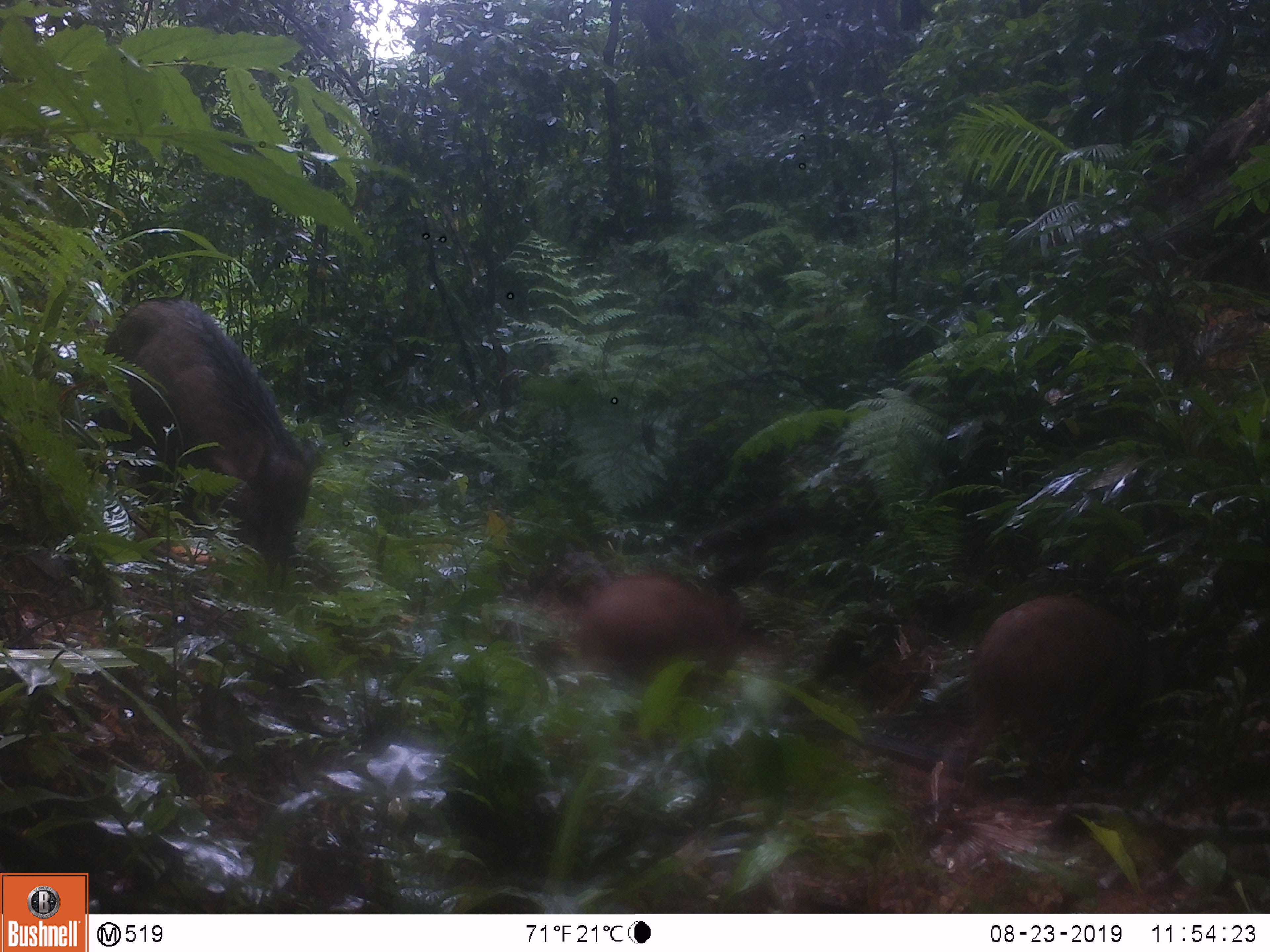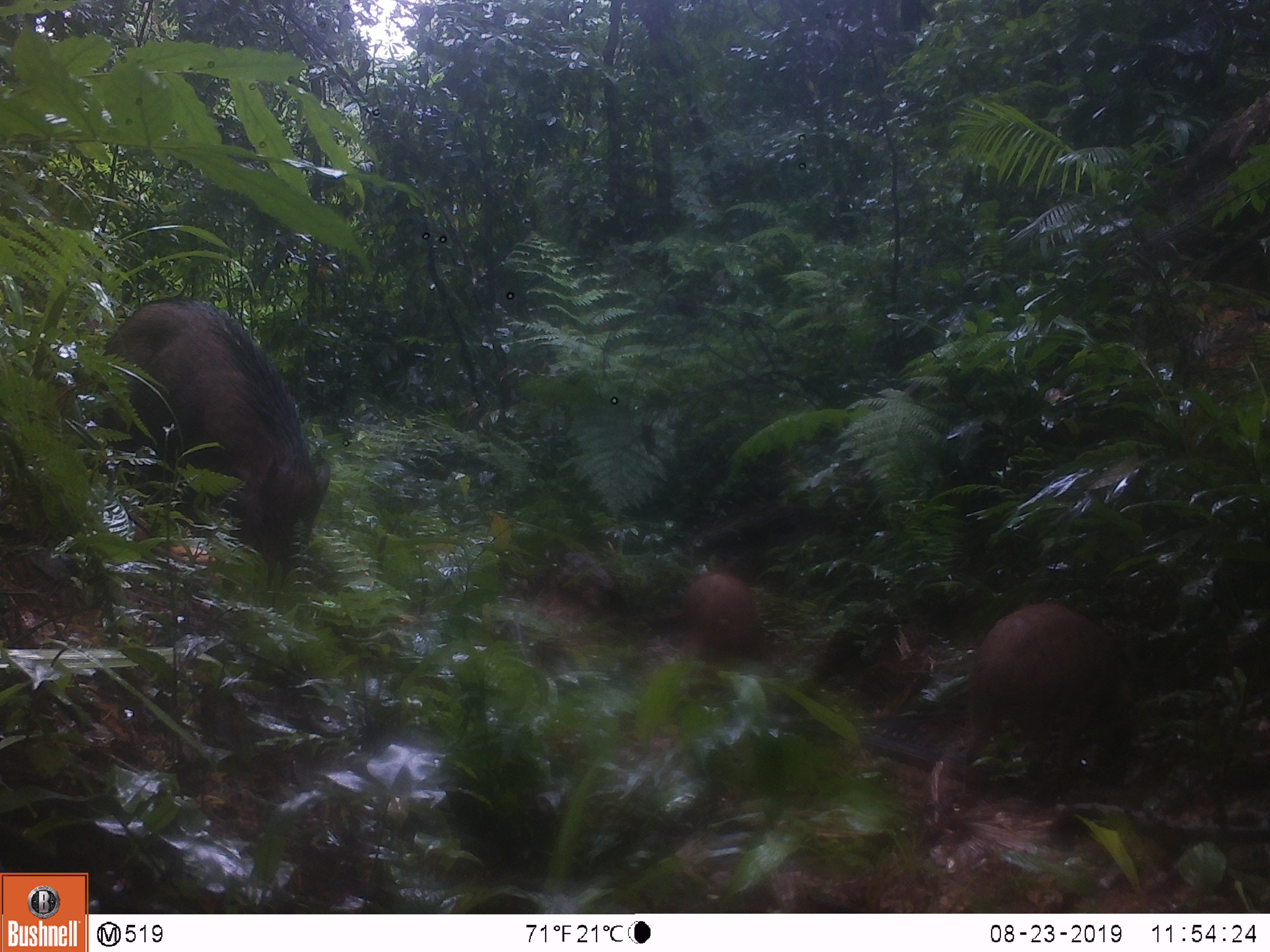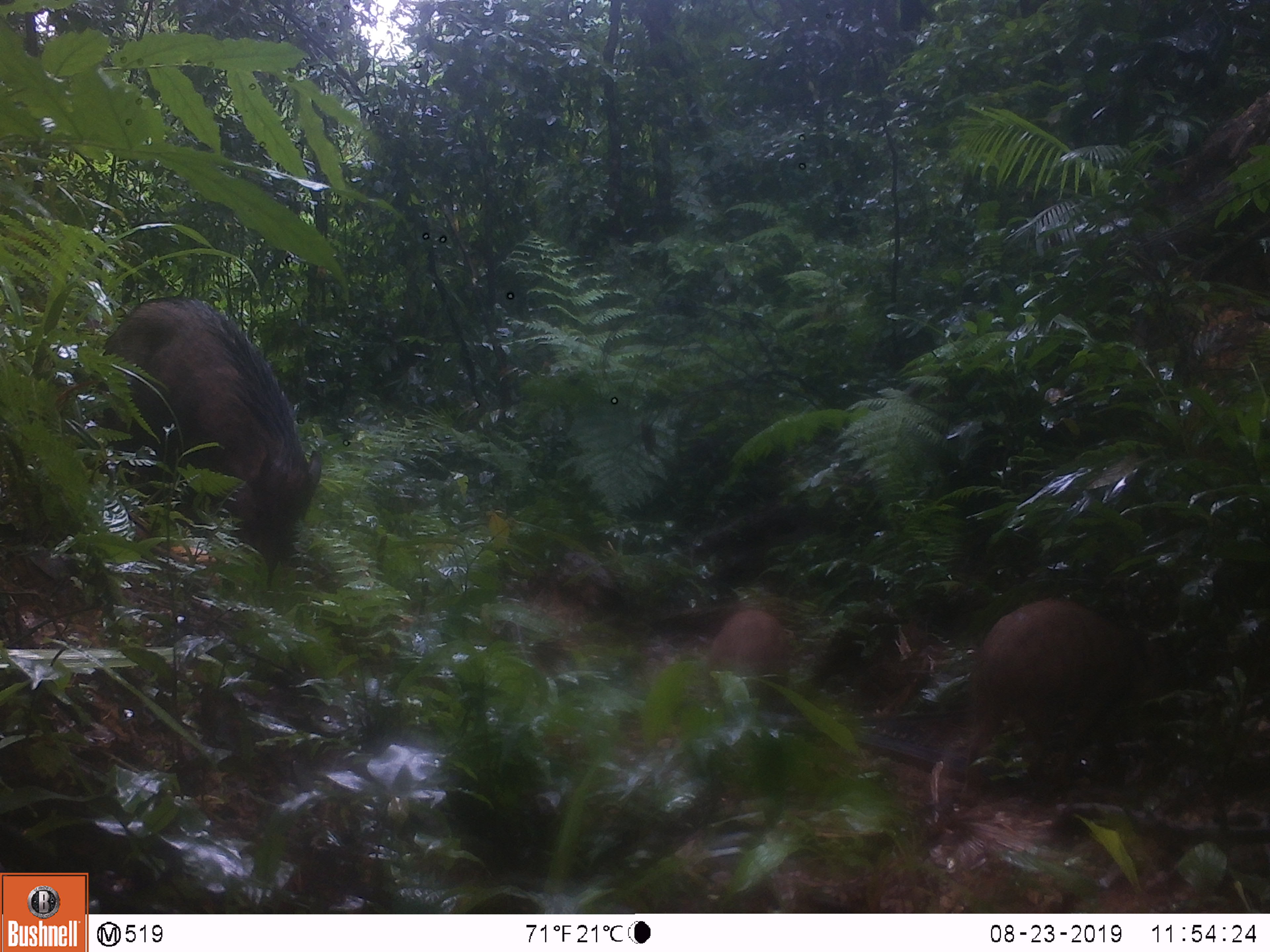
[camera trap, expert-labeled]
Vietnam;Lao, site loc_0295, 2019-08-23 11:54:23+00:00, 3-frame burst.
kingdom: Animalia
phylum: Chordata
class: Mammalia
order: Artiodactyla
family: Suidae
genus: Sus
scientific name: Sus scrofa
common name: eurasian wild pig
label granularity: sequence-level